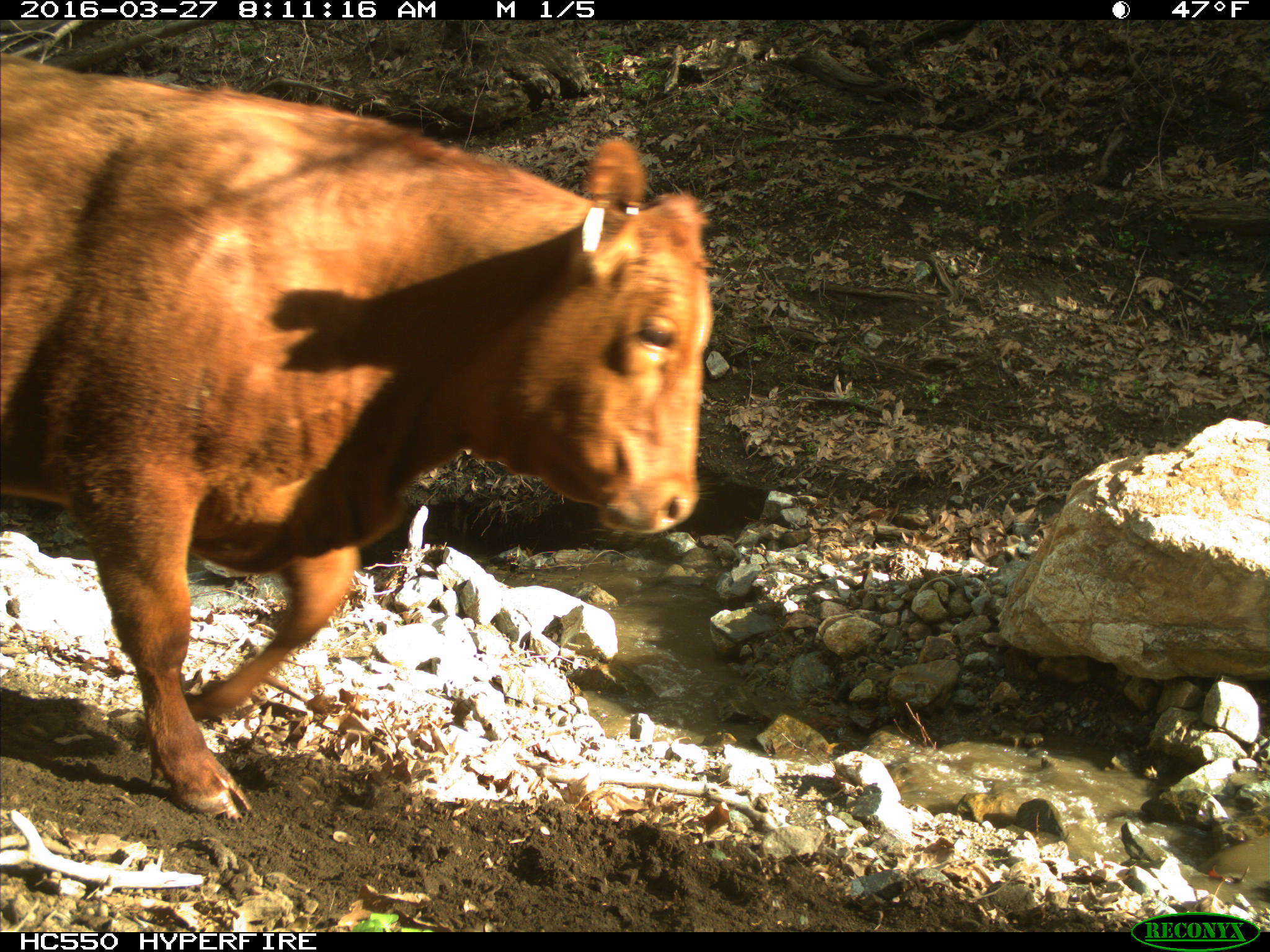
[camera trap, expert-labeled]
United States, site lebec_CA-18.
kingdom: Animalia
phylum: Chordata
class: Mammalia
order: Artiodactyla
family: Bovidae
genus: Bos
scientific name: Bos taurus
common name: domestic cow